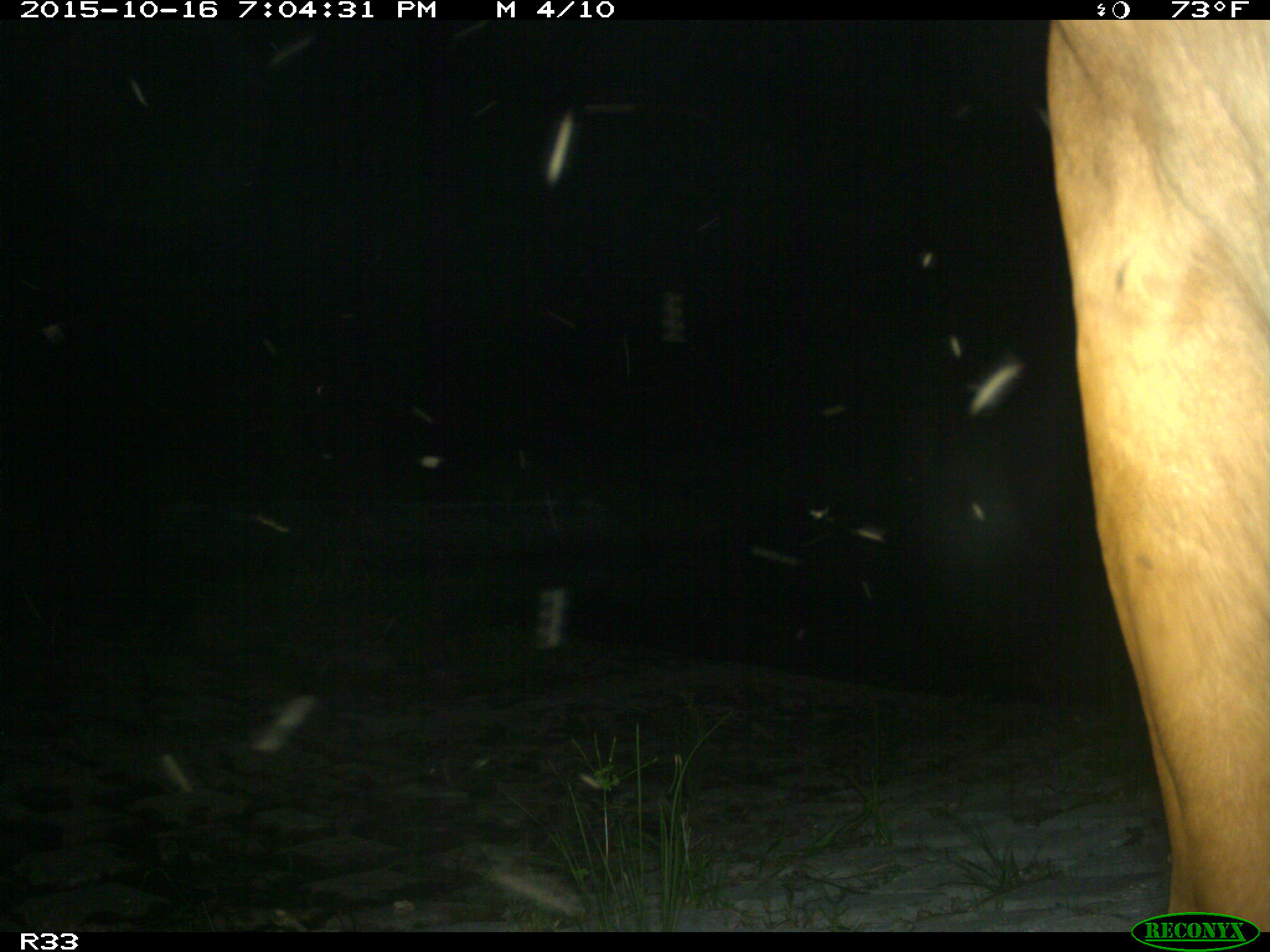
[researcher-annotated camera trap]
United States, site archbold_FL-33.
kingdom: Animalia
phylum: Chordata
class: Mammalia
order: Artiodactyla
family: Bovidae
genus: Bos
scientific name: Bos taurus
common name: domestic cow